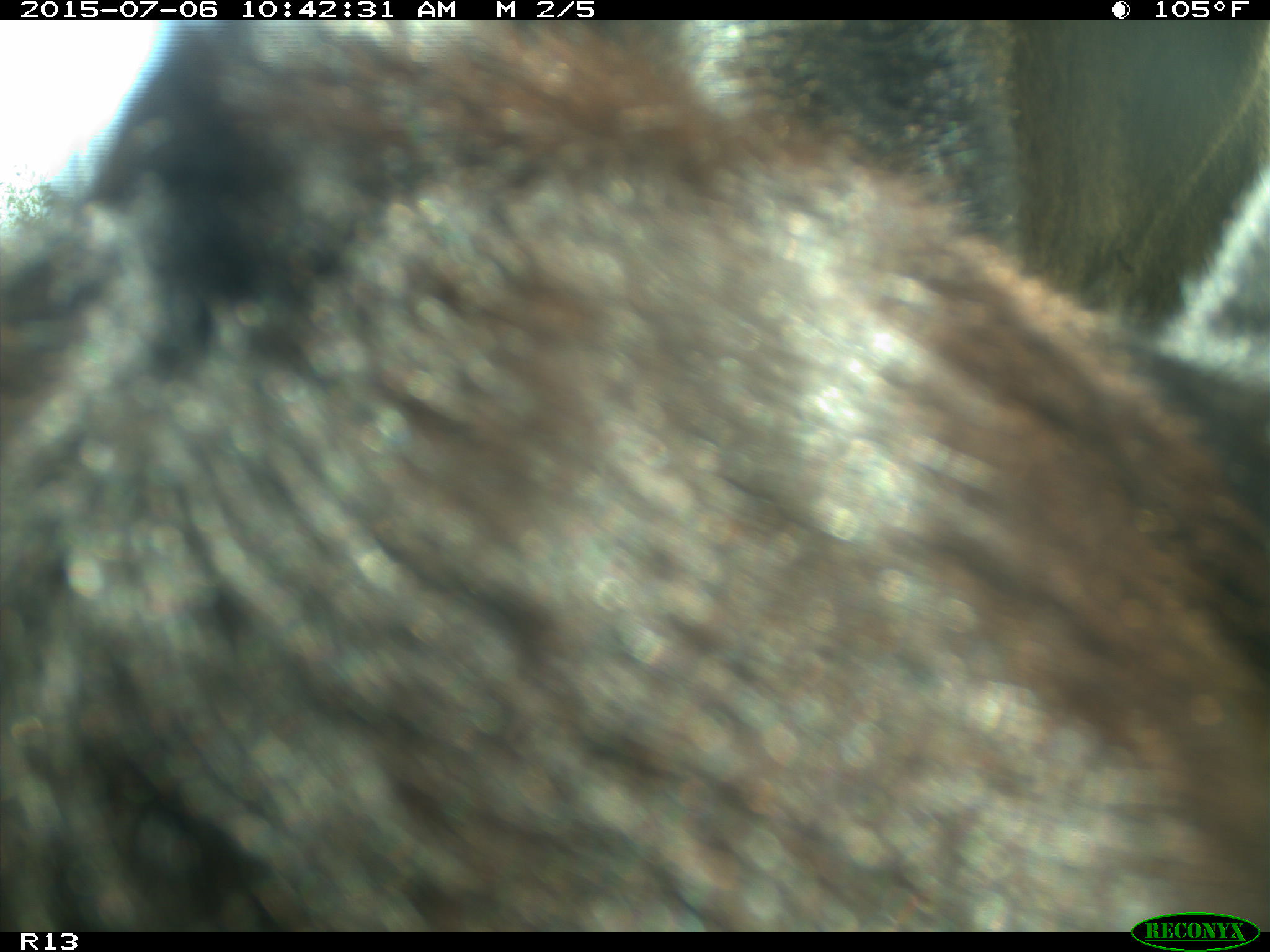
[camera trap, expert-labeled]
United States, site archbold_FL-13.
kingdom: Animalia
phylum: Chordata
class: Mammalia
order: Artiodactyla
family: Bovidae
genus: Bos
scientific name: Bos taurus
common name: domestic cow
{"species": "Bos taurus (domestic cow)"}